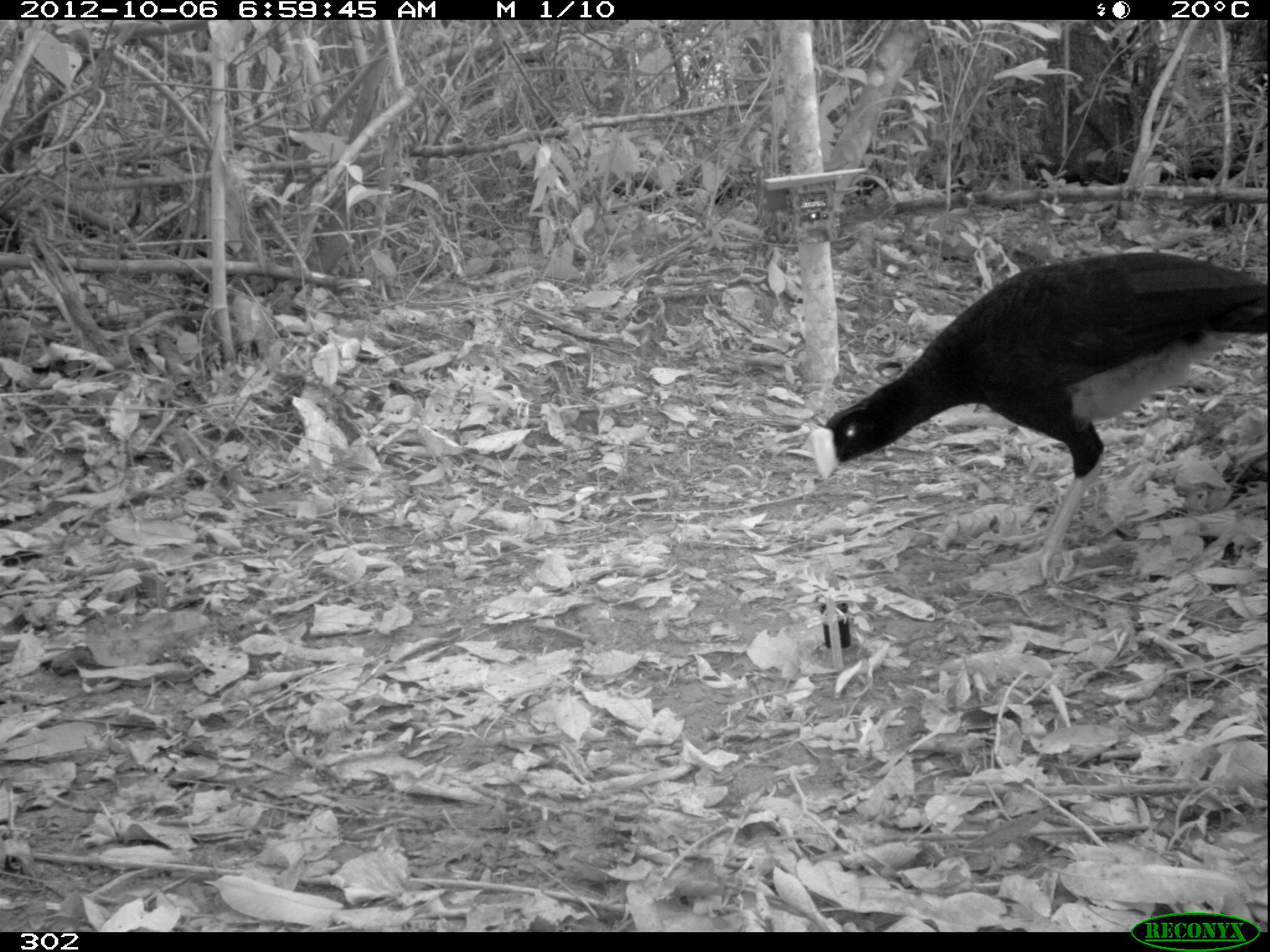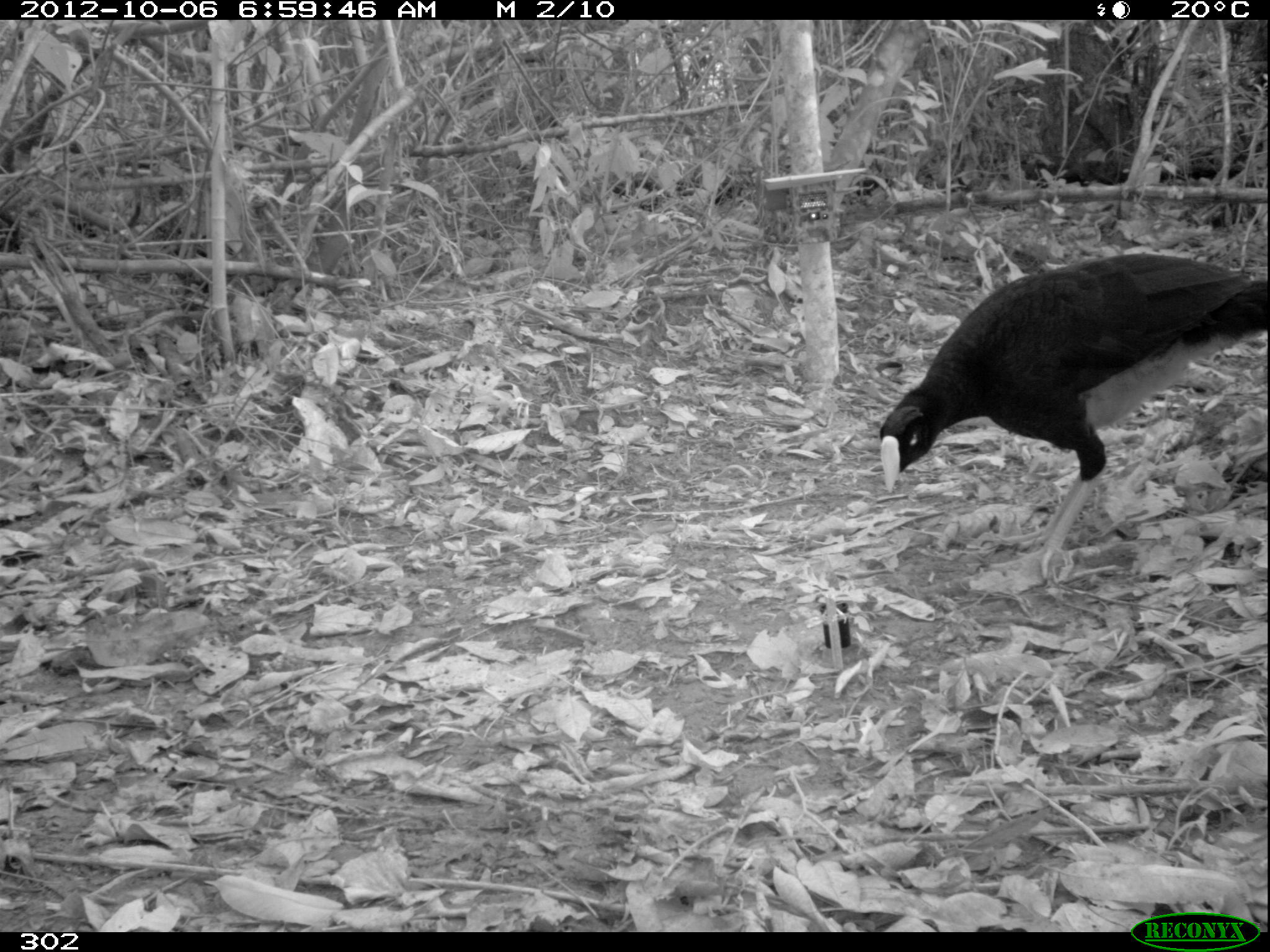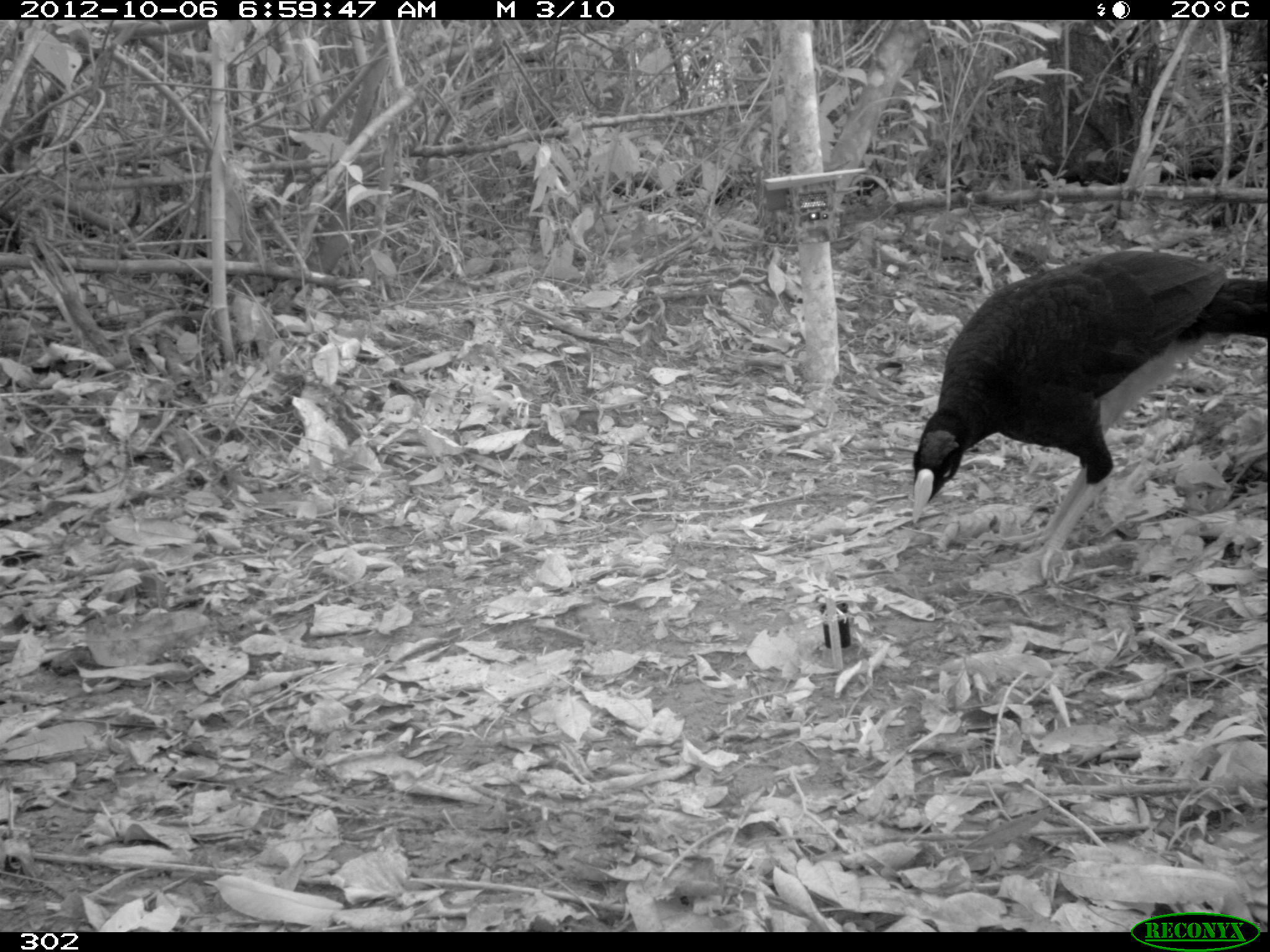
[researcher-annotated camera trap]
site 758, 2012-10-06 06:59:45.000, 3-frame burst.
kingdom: Animalia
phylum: Chordata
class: Aves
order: Galliformes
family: Cracidae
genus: Mitu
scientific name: Mitu tuberosum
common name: razor-billed curassow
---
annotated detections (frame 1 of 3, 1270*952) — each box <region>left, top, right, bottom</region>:
mitu tuberosum: <region>809, 249, 1265, 574</region>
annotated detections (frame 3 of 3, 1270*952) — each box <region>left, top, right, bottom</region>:
mitu tuberosum: <region>910, 248, 1264, 578</region>